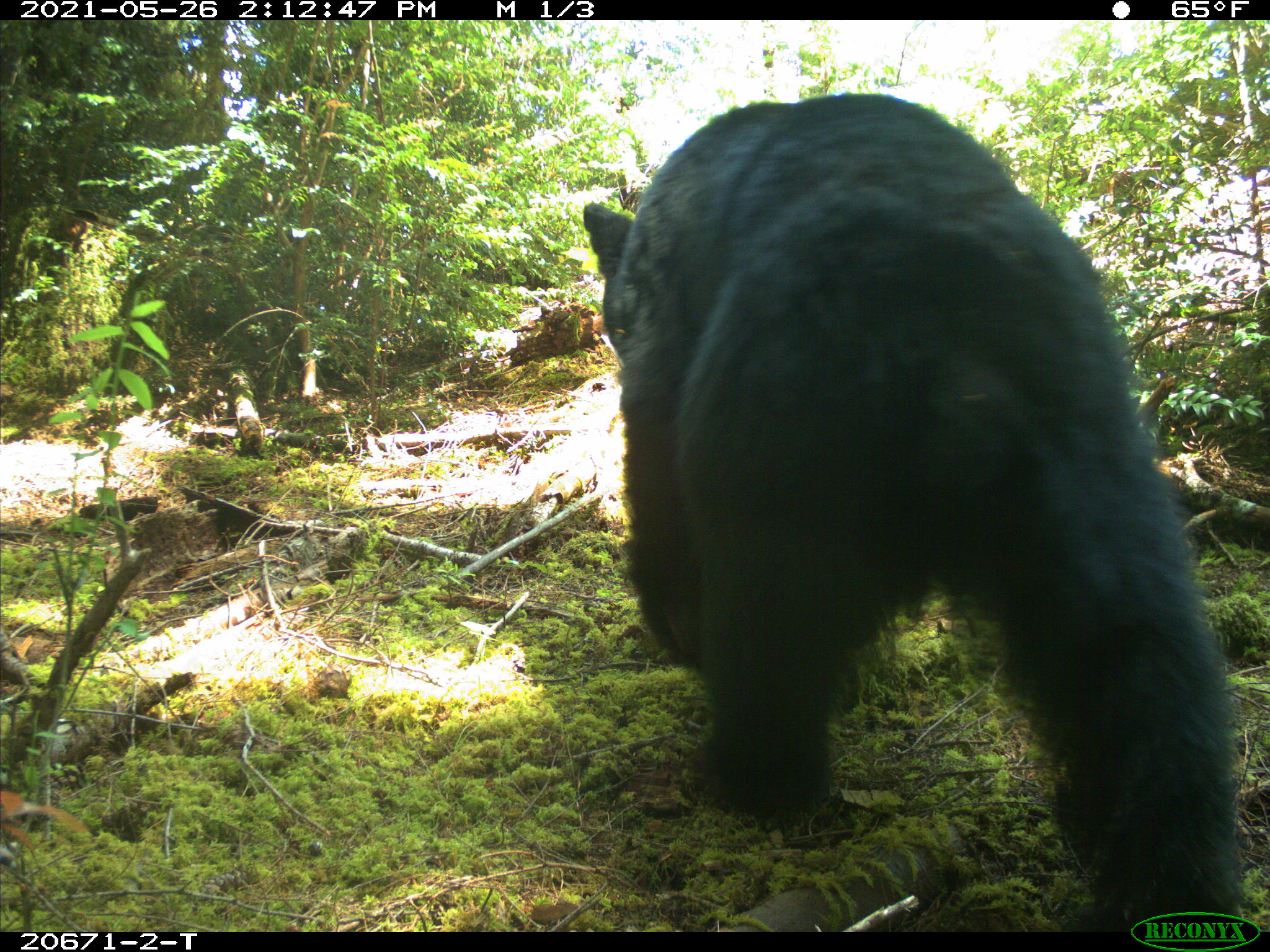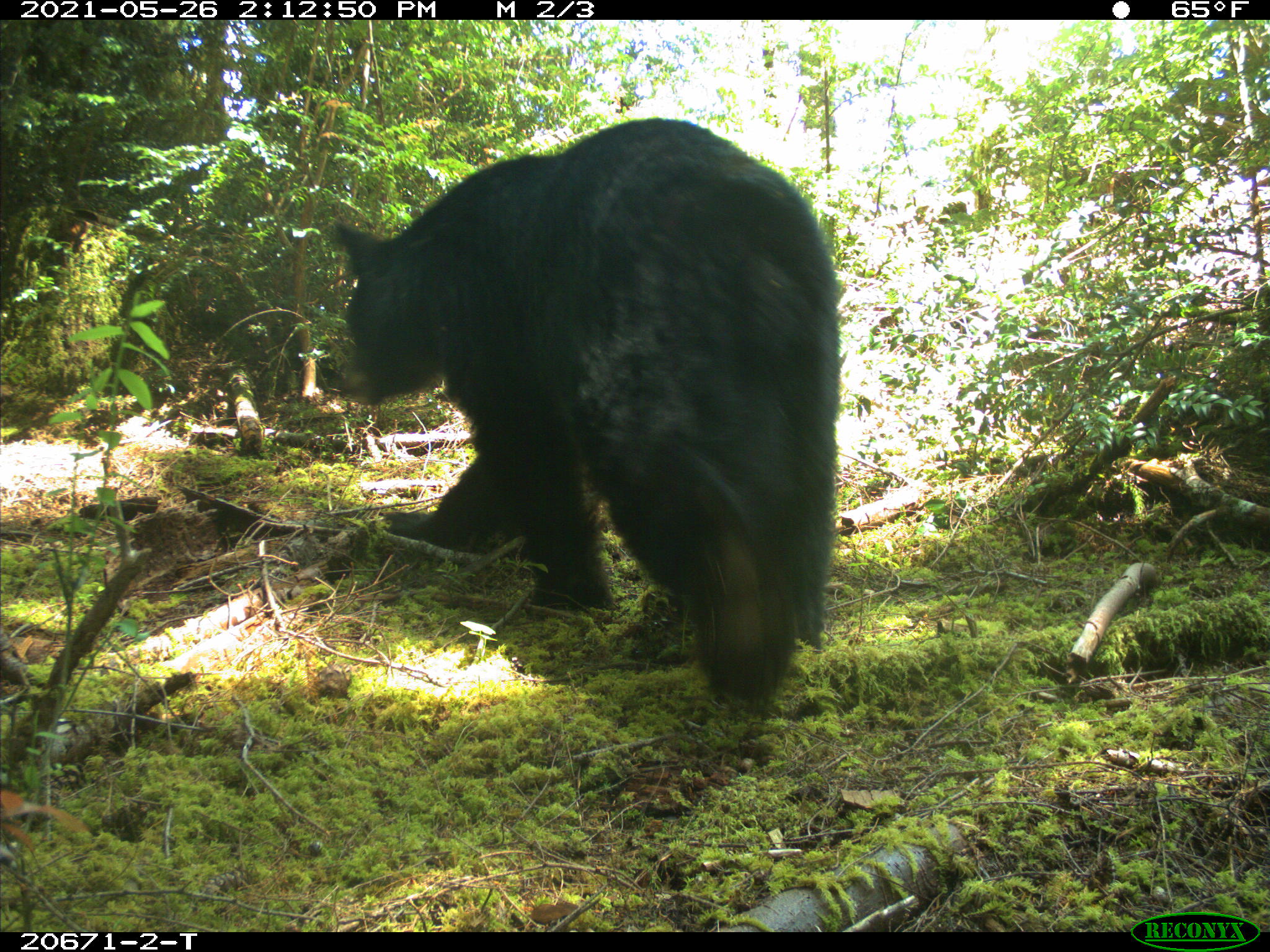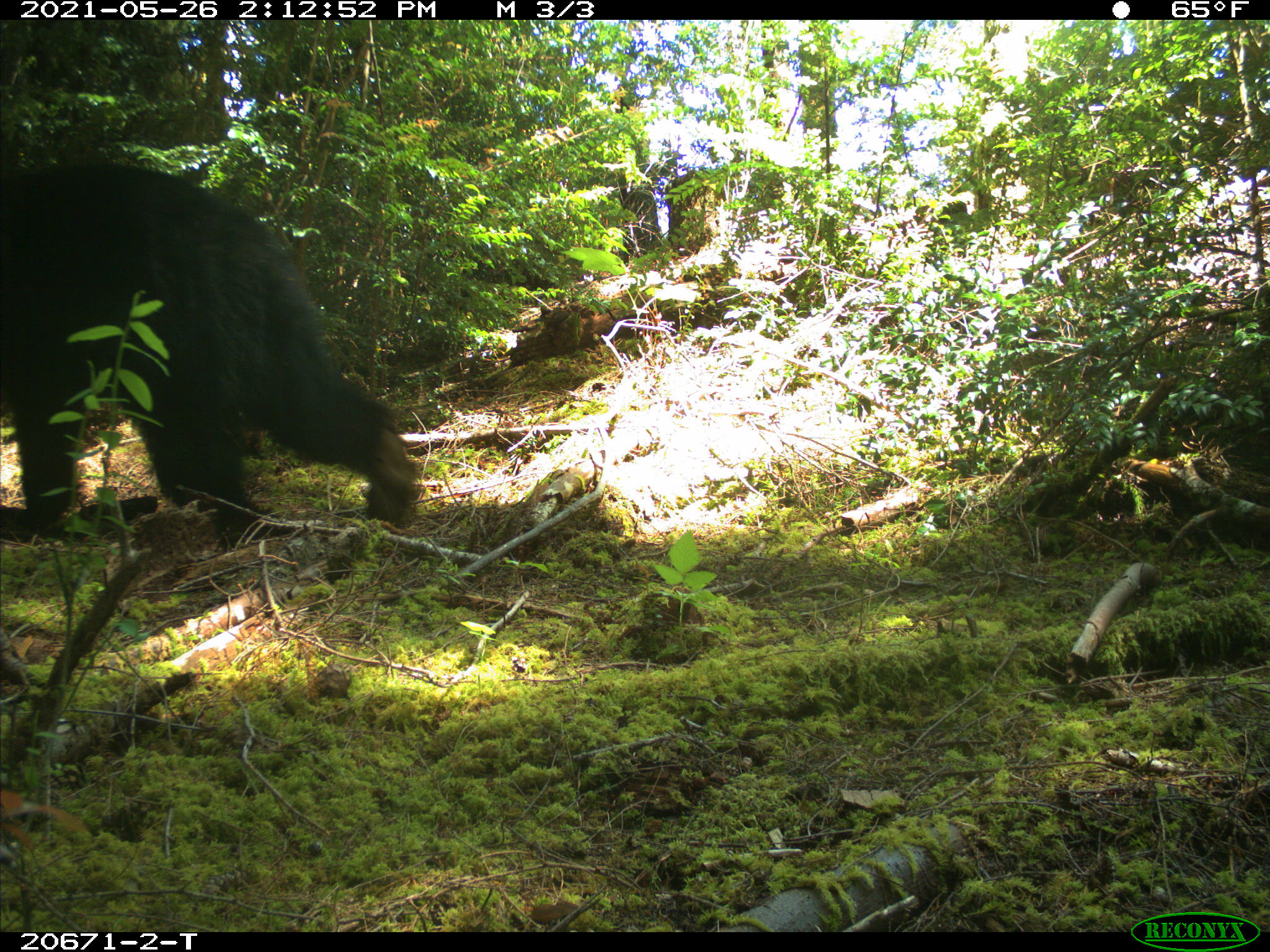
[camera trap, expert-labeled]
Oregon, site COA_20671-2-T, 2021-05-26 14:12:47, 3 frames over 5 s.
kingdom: Animalia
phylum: Chordata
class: Mammalia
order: Carnivora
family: Ursidae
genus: Ursus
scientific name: Ursus americanus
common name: american black bear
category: black bear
Black bear (american black bear) (Ursus americanus).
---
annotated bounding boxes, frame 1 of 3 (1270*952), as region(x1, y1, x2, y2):
black bear: region(565, 86, 1260, 907)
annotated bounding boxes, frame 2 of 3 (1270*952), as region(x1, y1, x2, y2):
black bear: region(297, 103, 889, 733)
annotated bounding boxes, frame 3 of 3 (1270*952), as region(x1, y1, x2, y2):
black bear: region(0, 149, 447, 556)